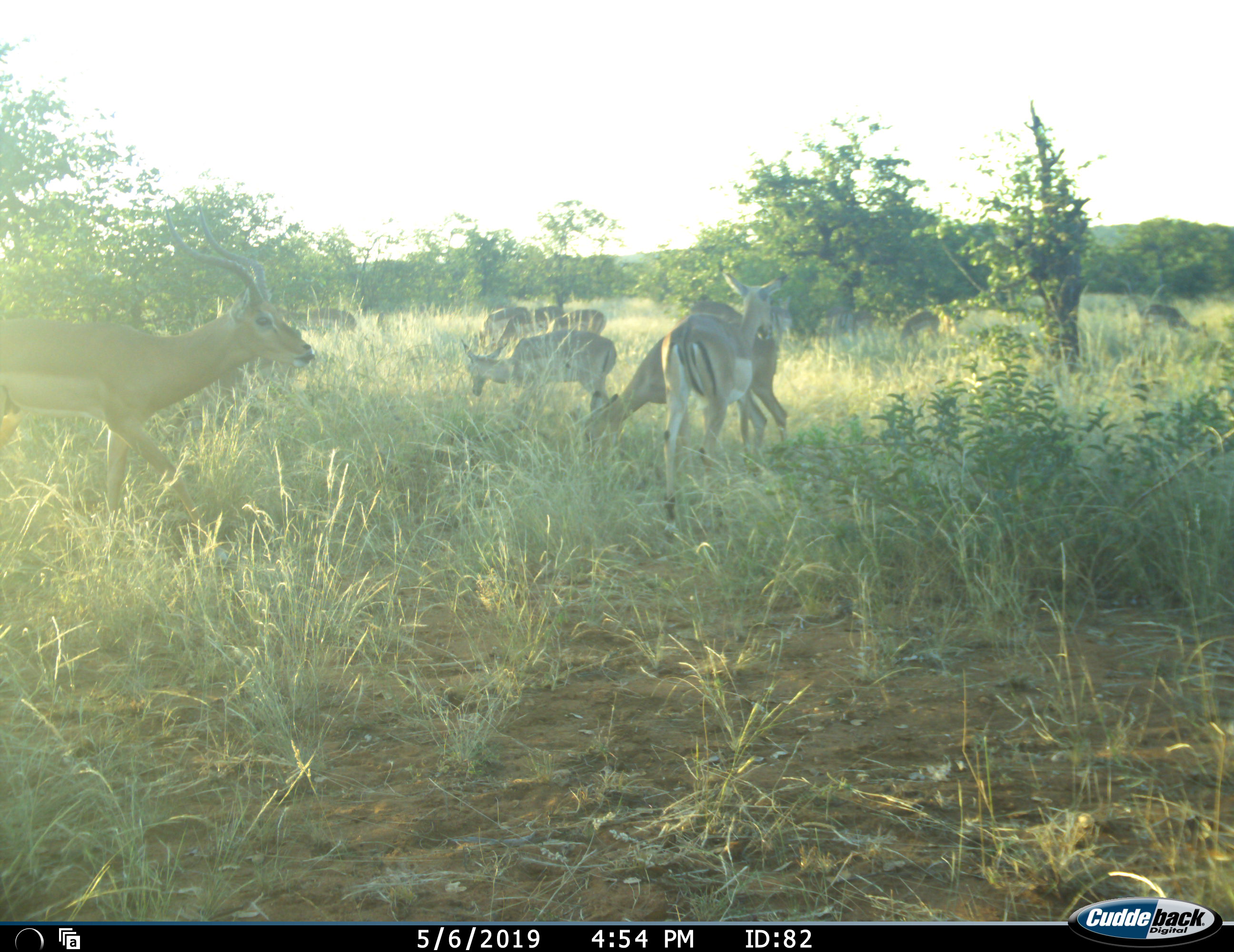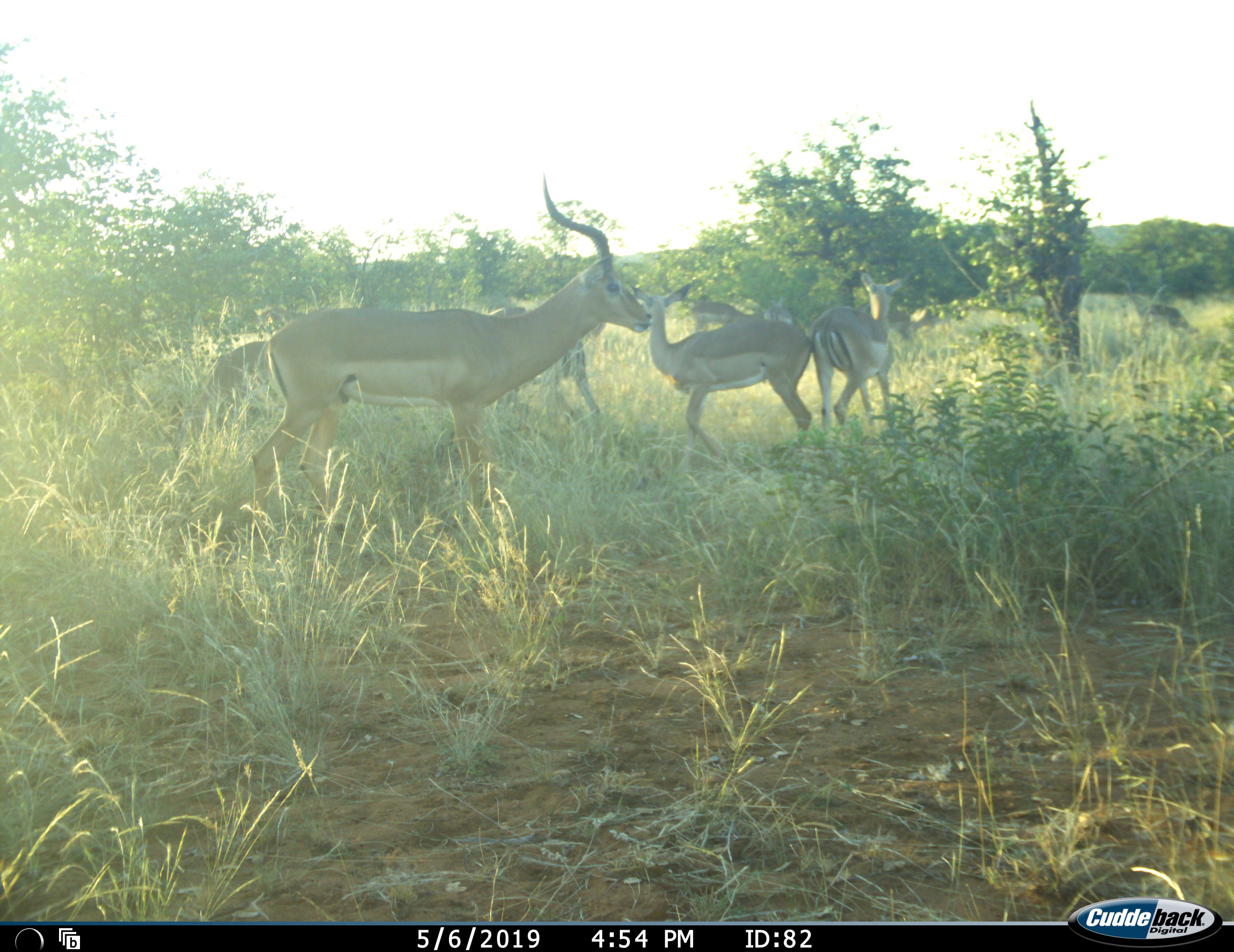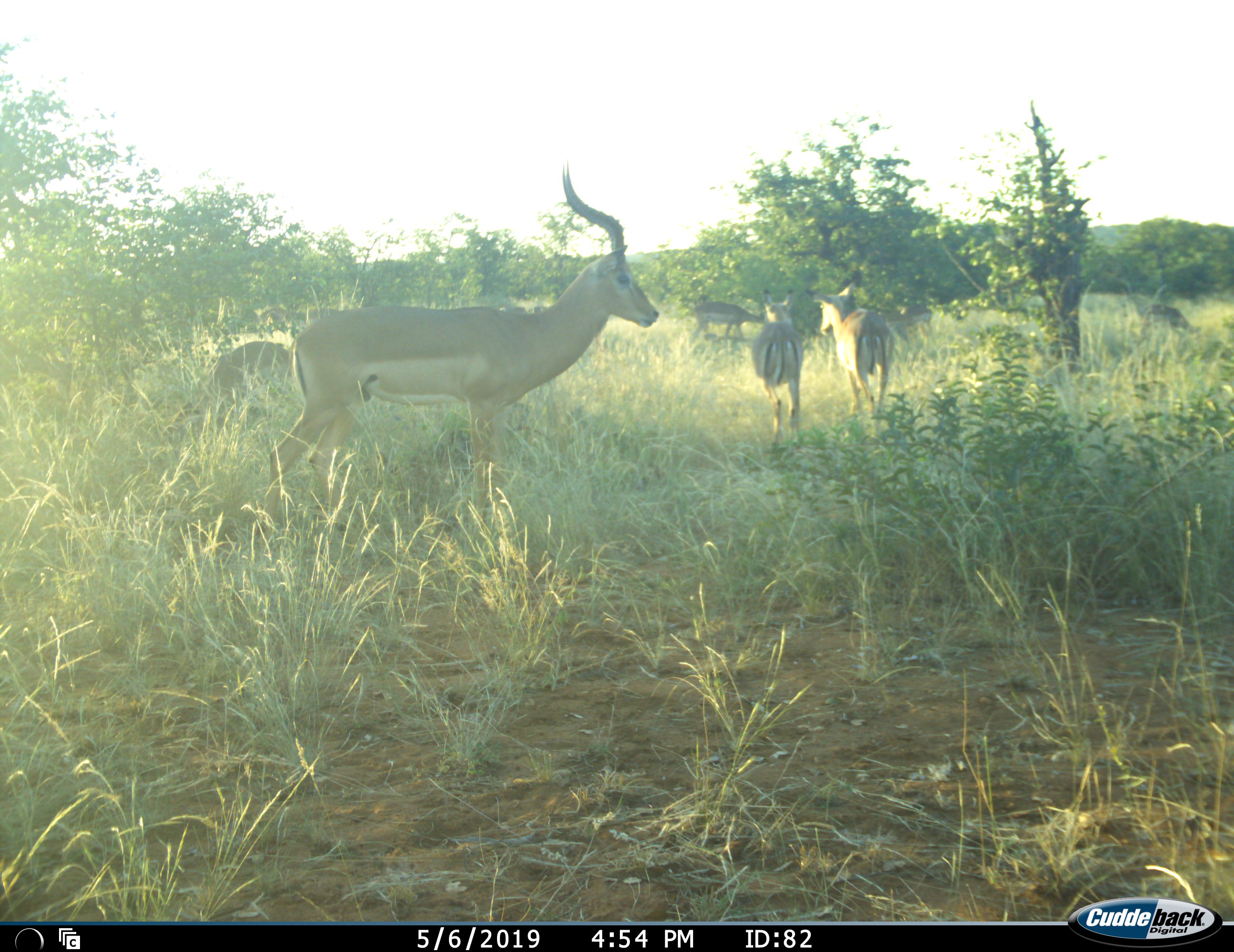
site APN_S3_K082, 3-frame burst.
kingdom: Animalia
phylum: Chordata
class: Mammalia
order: Artiodactyla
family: Bovidae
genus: Aepyceros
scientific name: Aepyceros melampus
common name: impala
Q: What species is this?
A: Impala (Aepyceros melampus).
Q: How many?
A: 10.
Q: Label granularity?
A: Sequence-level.